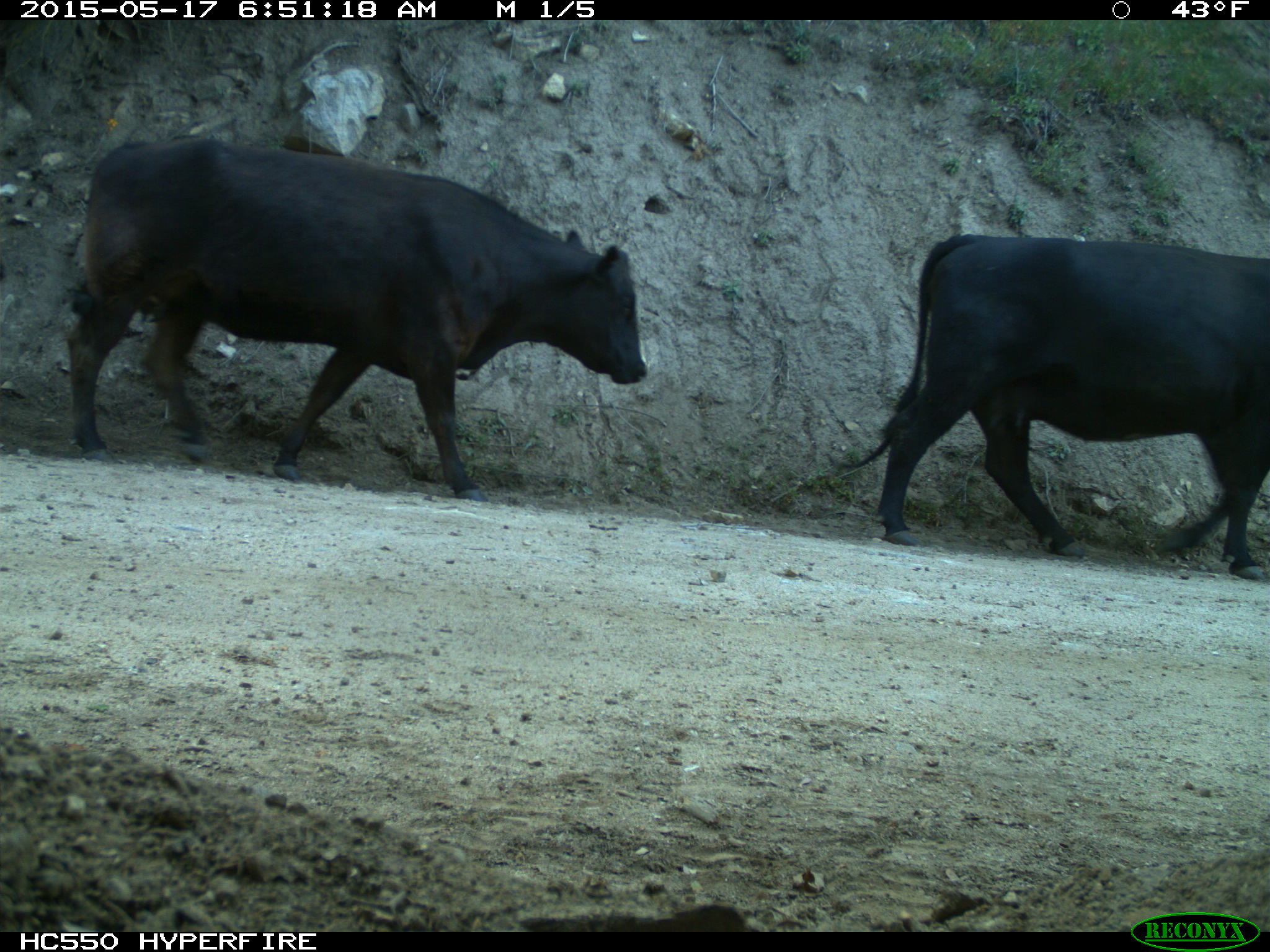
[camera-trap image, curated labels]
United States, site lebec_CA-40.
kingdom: Animalia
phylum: Chordata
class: Mammalia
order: Artiodactyla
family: Bovidae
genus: Bos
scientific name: Bos taurus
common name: domestic cow